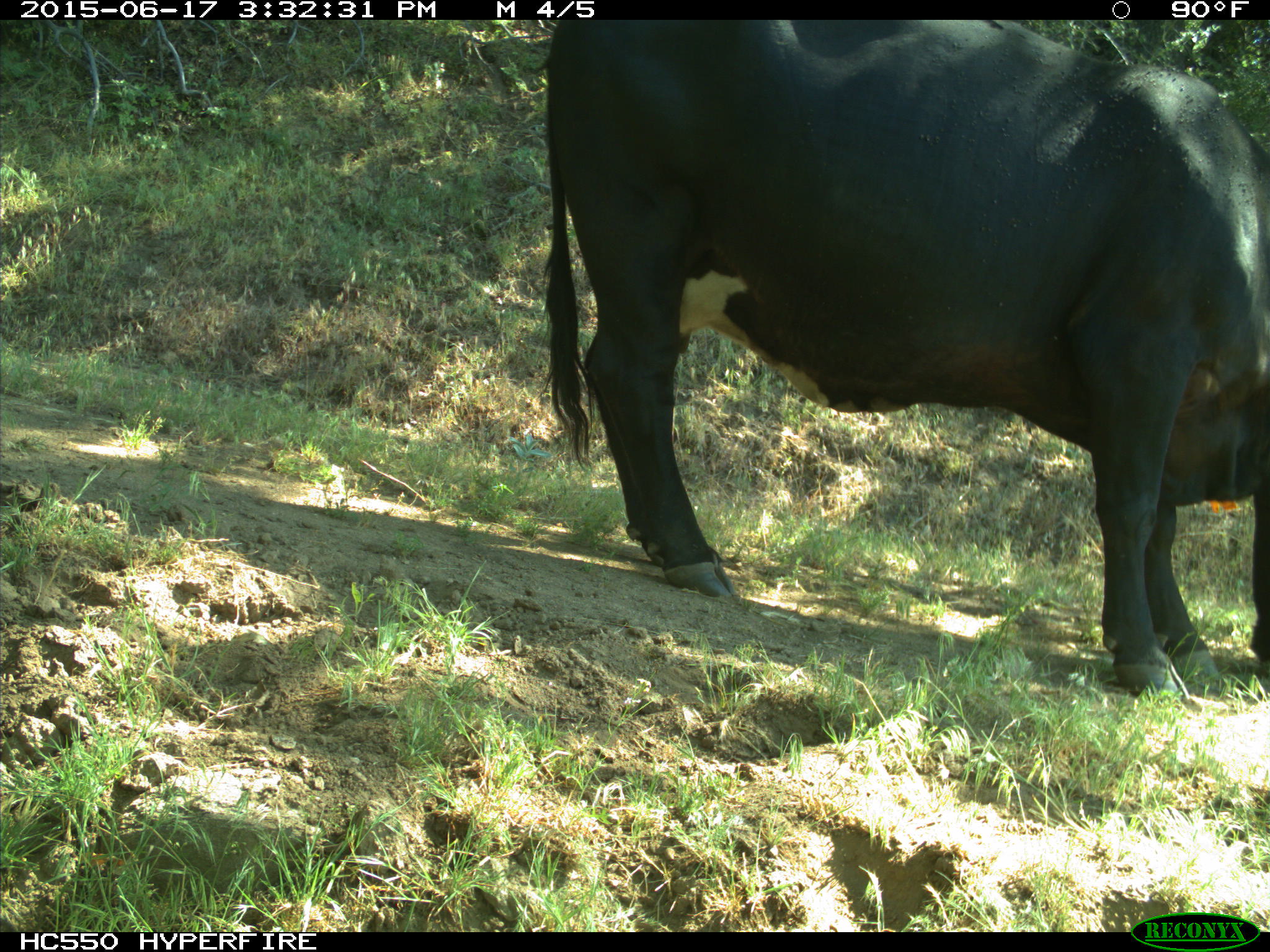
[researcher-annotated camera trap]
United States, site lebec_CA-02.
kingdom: Animalia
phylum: Chordata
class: Mammalia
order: Artiodactyla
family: Bovidae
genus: Bos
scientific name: Bos taurus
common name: domestic cow